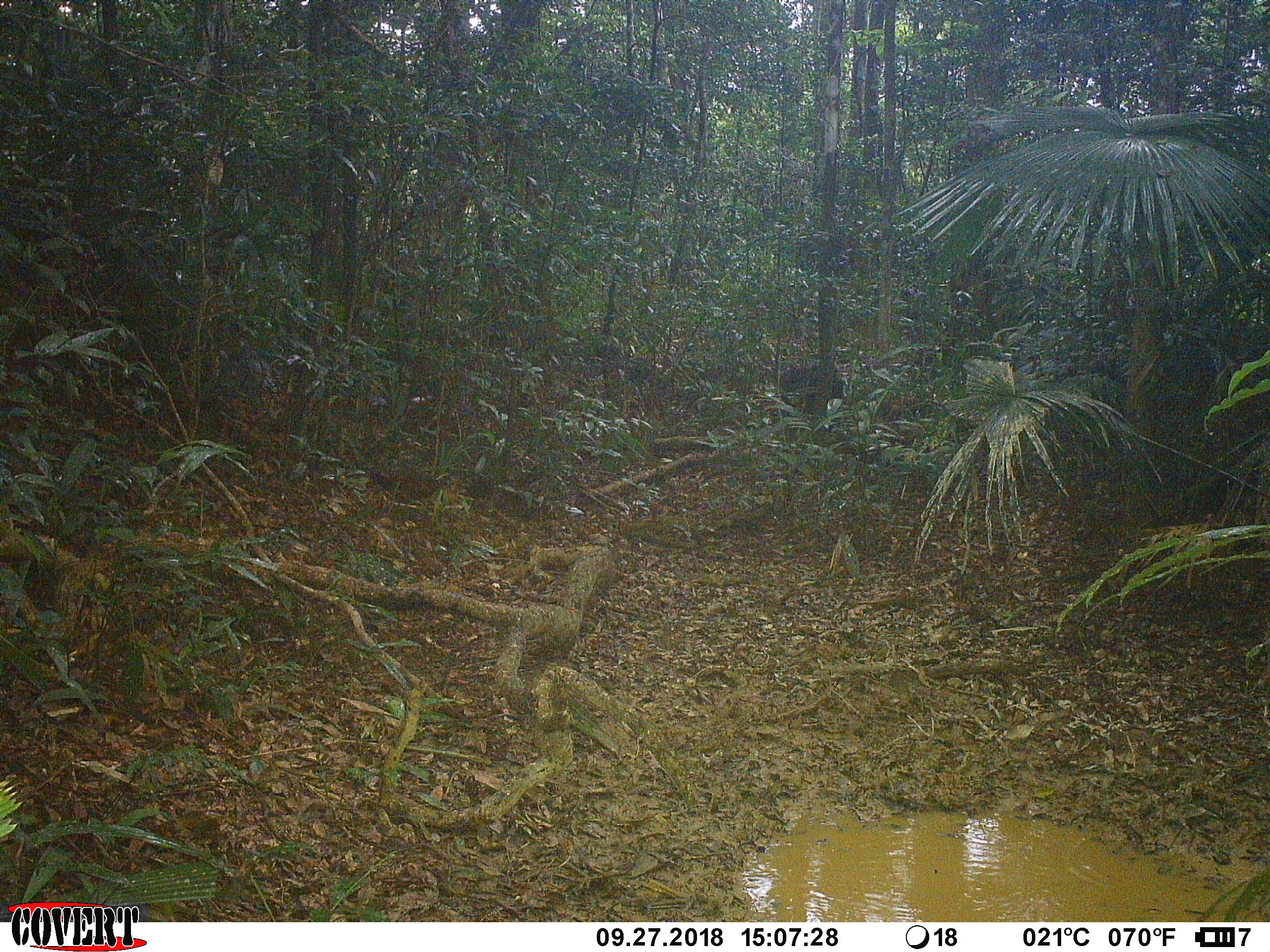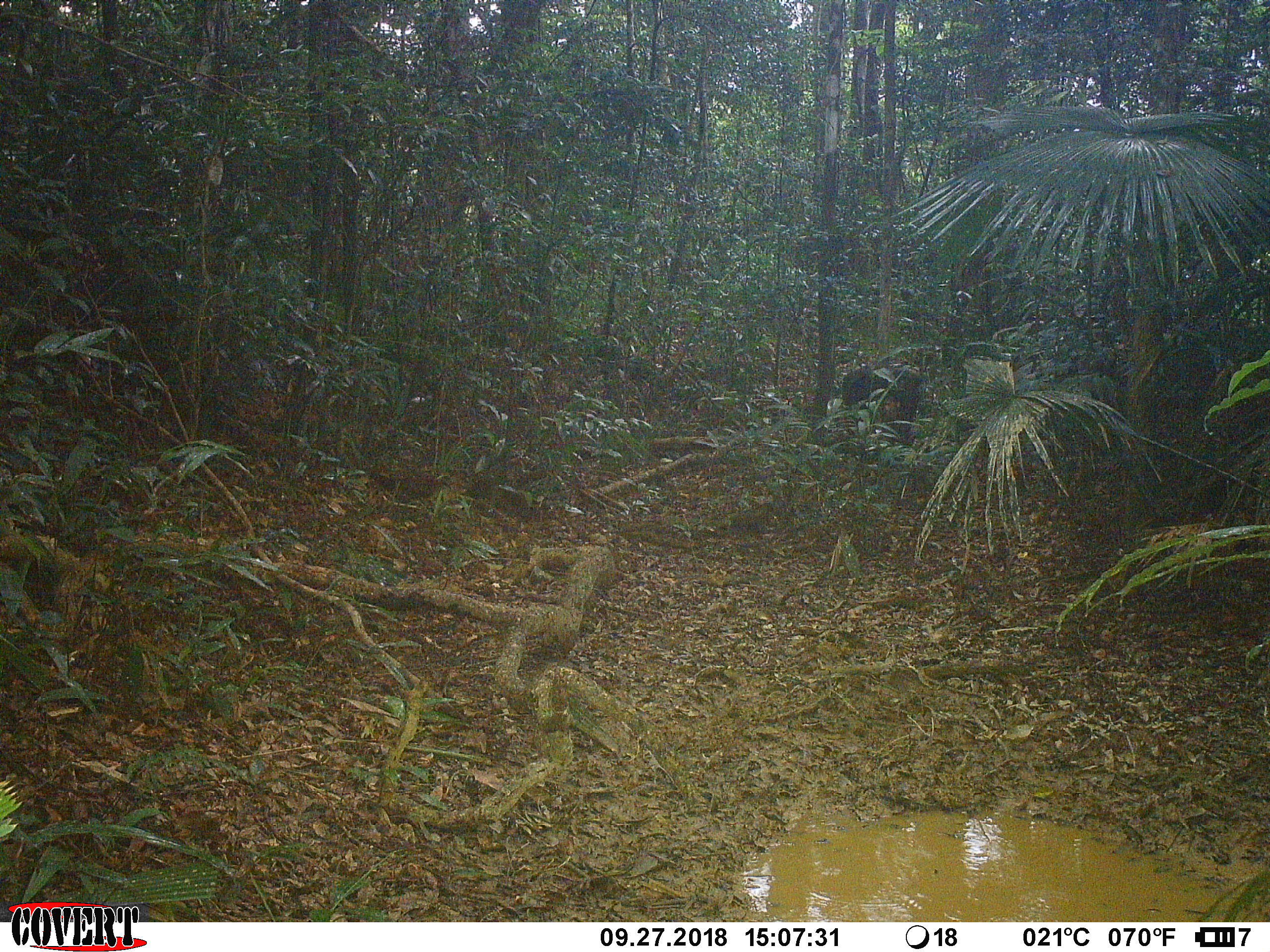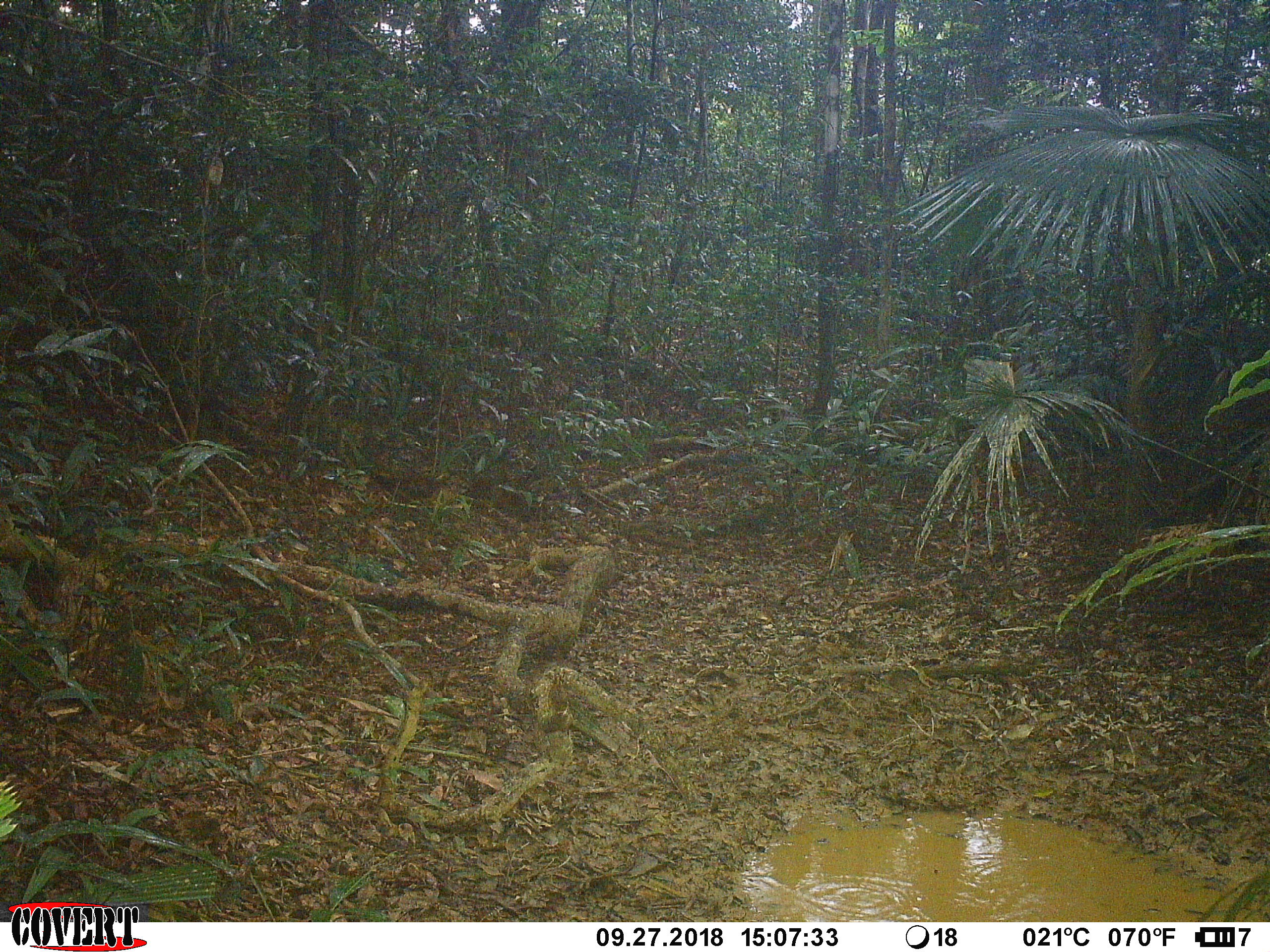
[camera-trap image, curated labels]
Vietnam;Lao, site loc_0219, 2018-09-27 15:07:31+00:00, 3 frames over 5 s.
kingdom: Animalia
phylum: Chordata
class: Mammalia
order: Primates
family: Cercopithecidae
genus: Macaca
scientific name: Macaca arctoides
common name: stump-tailed macaque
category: stump tailed macaque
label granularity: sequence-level